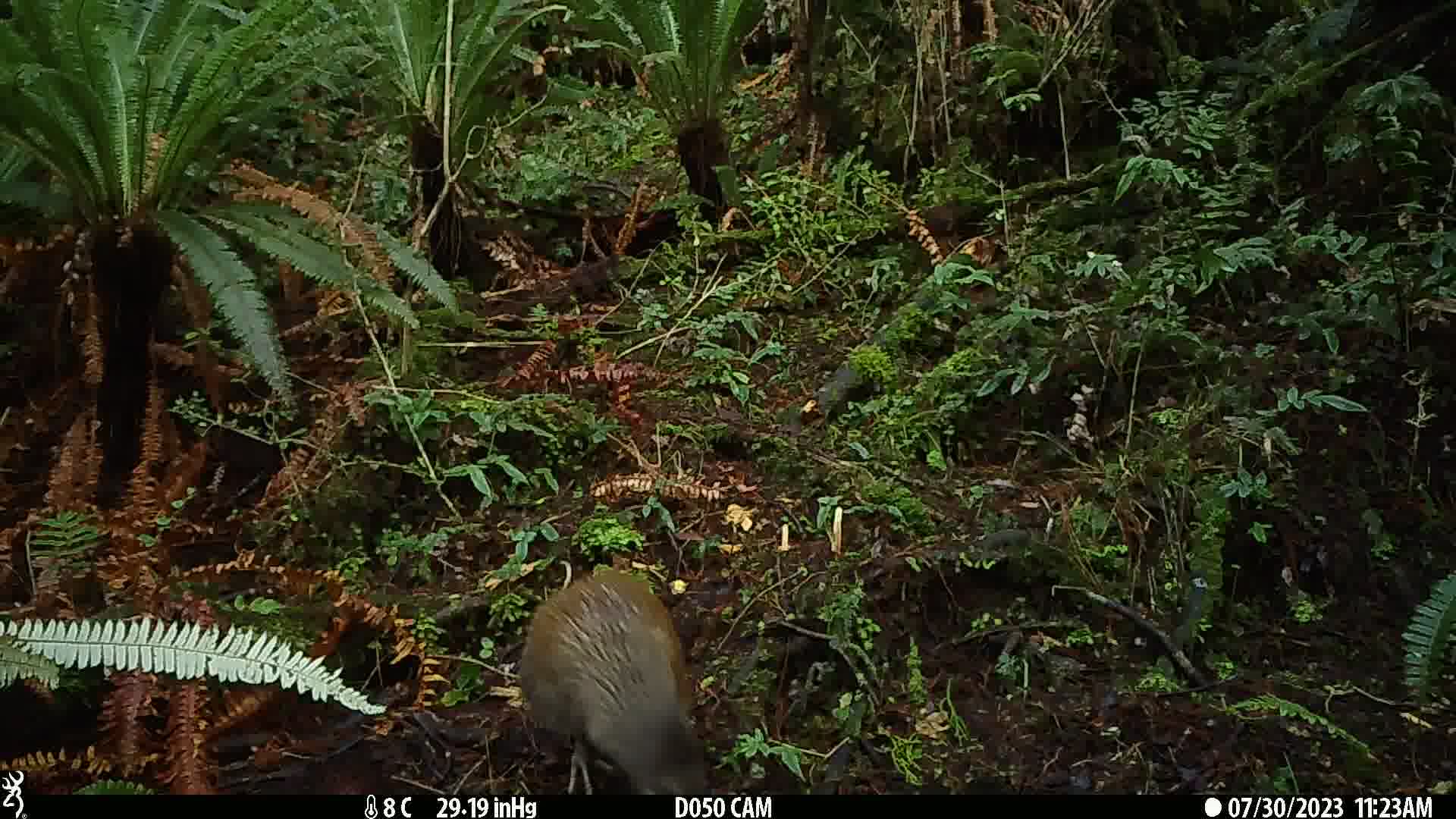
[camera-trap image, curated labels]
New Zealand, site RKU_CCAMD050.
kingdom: Animalia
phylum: Chordata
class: Aves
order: Apterygiformes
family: Apterygidae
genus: Apteryx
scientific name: Apteryx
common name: kiwi